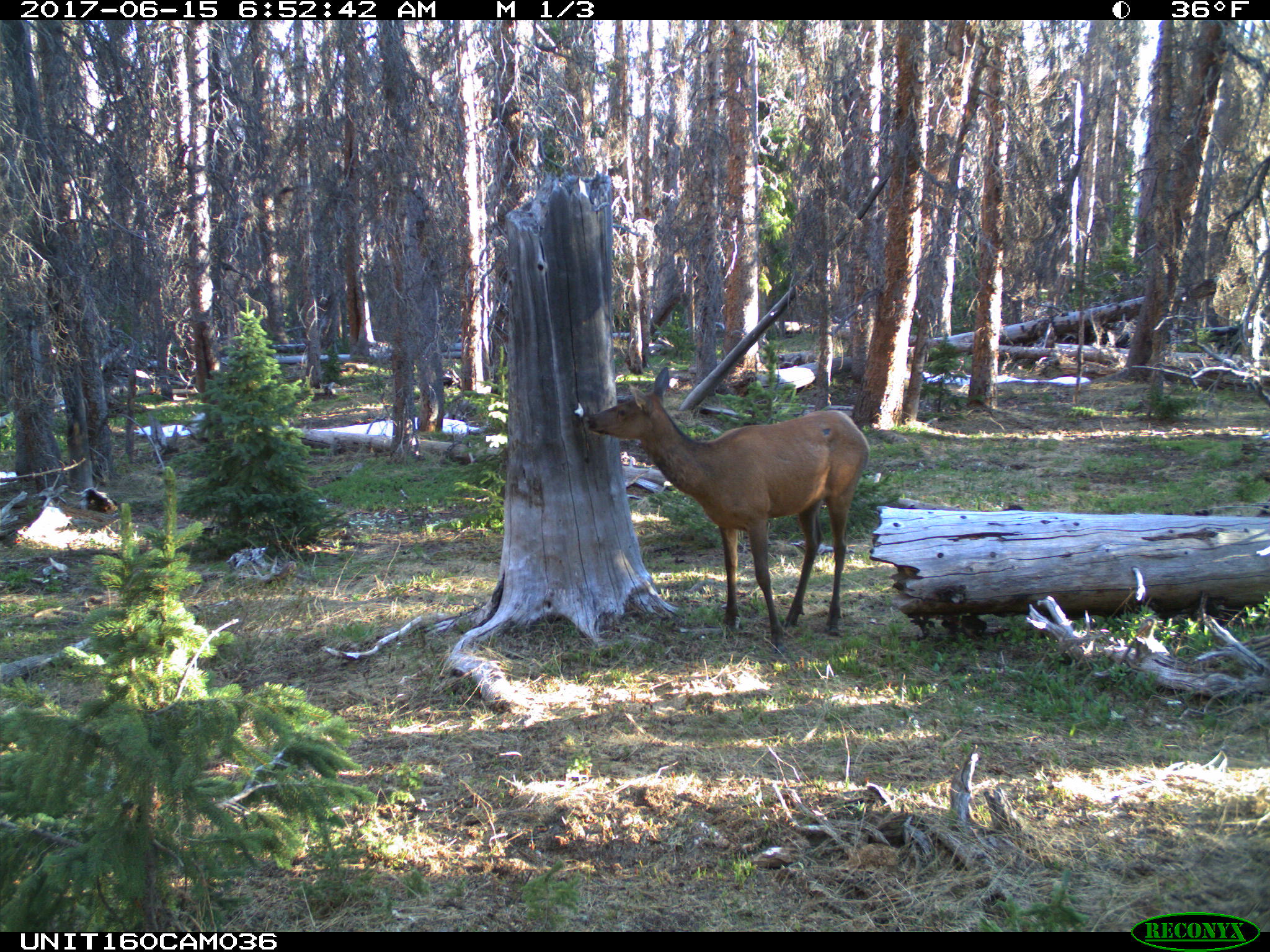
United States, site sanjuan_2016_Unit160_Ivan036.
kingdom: Animalia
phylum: Chordata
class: Mammalia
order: Artiodactyla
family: Cervidae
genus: Cervus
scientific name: Cervus elaphus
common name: red deer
Cervus elaphus (red deer).